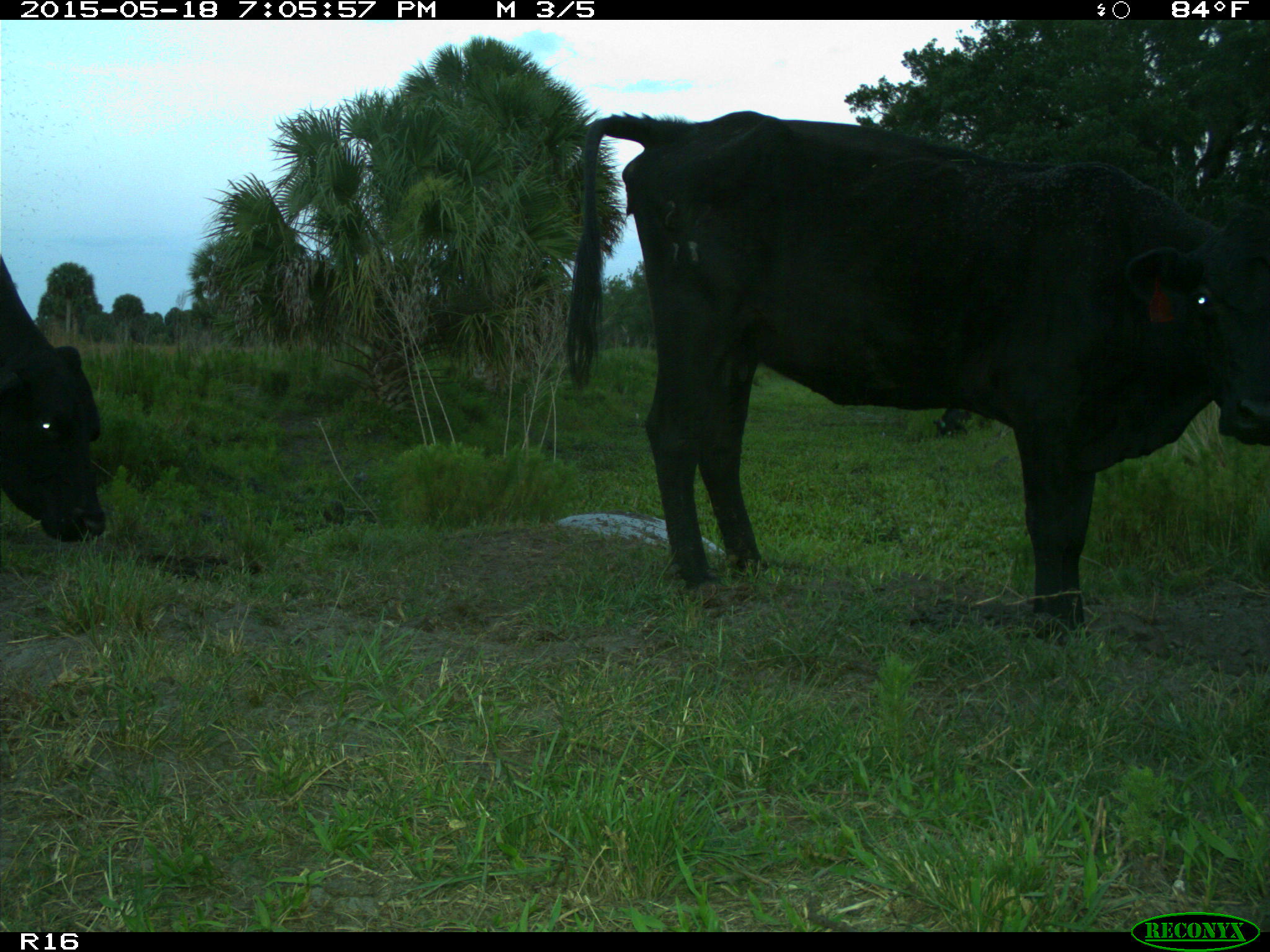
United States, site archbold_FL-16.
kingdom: Animalia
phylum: Chordata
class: Mammalia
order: Artiodactyla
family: Suidae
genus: Sus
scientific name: Sus scrofa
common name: wild boar